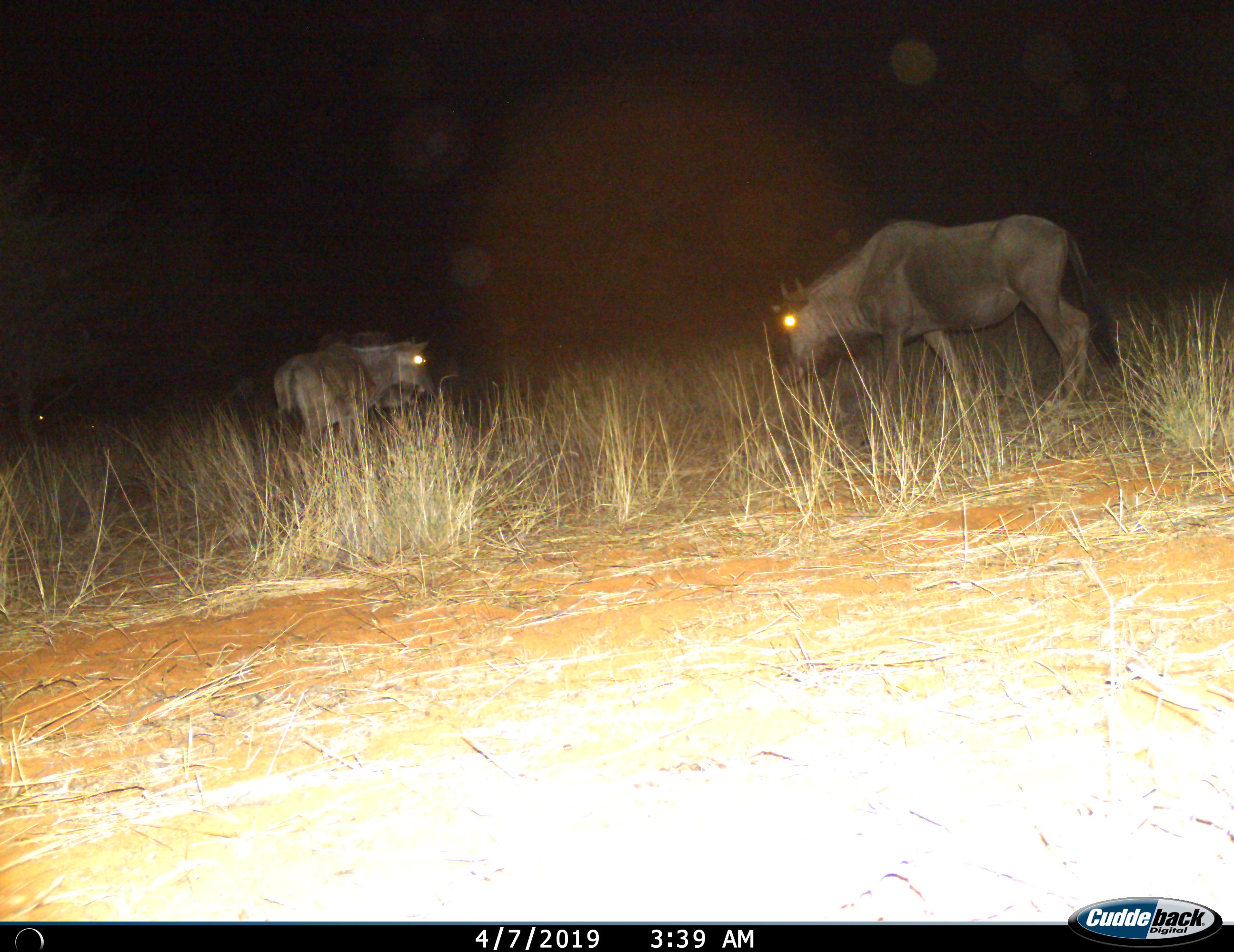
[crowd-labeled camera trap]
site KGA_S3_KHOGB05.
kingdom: Animalia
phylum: Chordata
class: Mammalia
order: Artiodactyla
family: Bovidae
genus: Connochaetes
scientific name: Connochaetes taurinus taurinus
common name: blue wildebeest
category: wildebeestblue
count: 2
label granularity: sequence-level